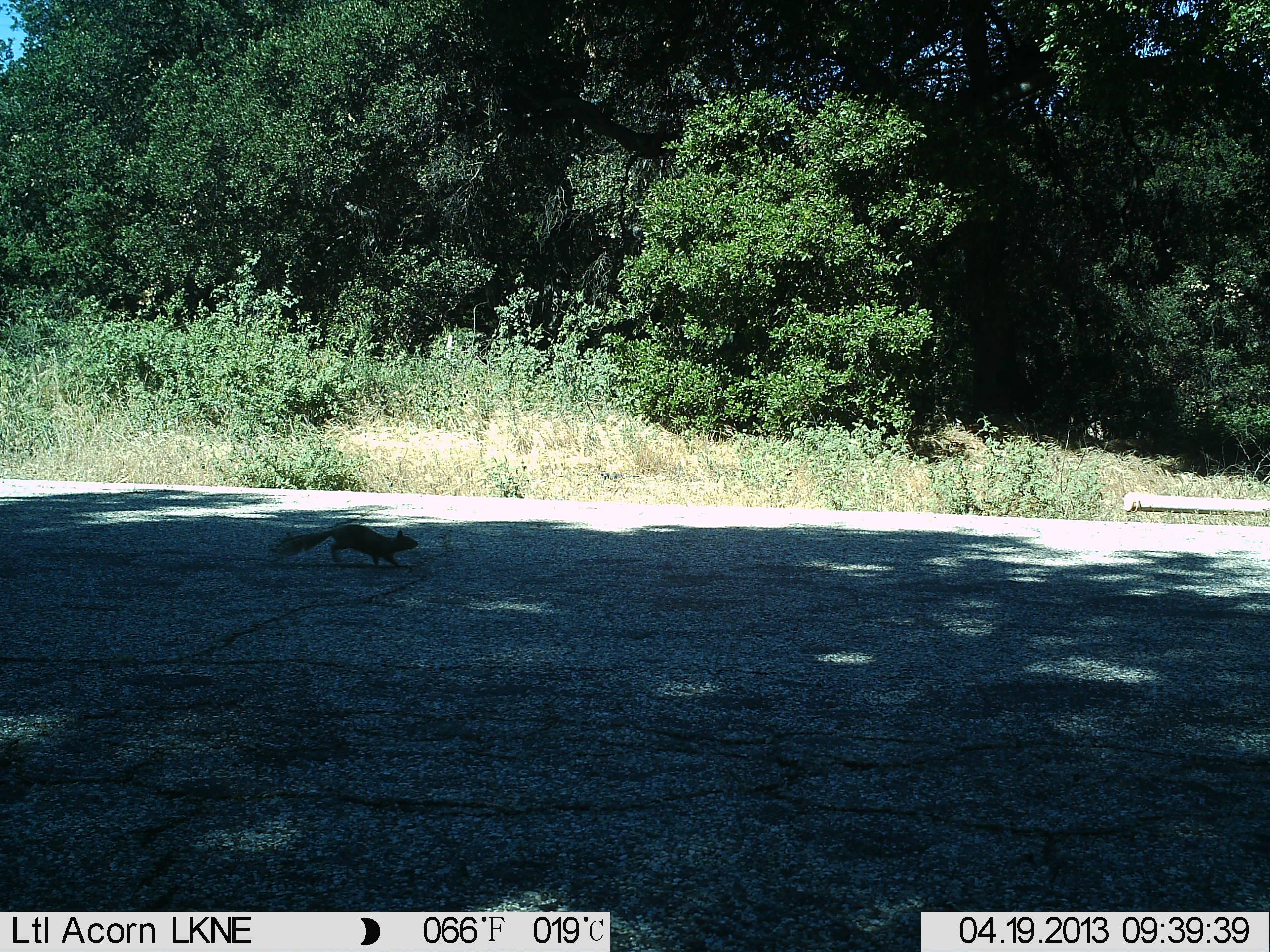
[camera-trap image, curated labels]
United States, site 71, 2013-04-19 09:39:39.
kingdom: Animalia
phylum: Chordata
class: Mammalia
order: Rodentia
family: Sciuridae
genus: Sciurus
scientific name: Sciurus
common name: squirrel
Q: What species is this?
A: Squirrel (Sciurus).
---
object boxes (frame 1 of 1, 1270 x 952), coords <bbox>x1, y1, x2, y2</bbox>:
squirrel: <bbox>267, 523, 419, 569</bbox>